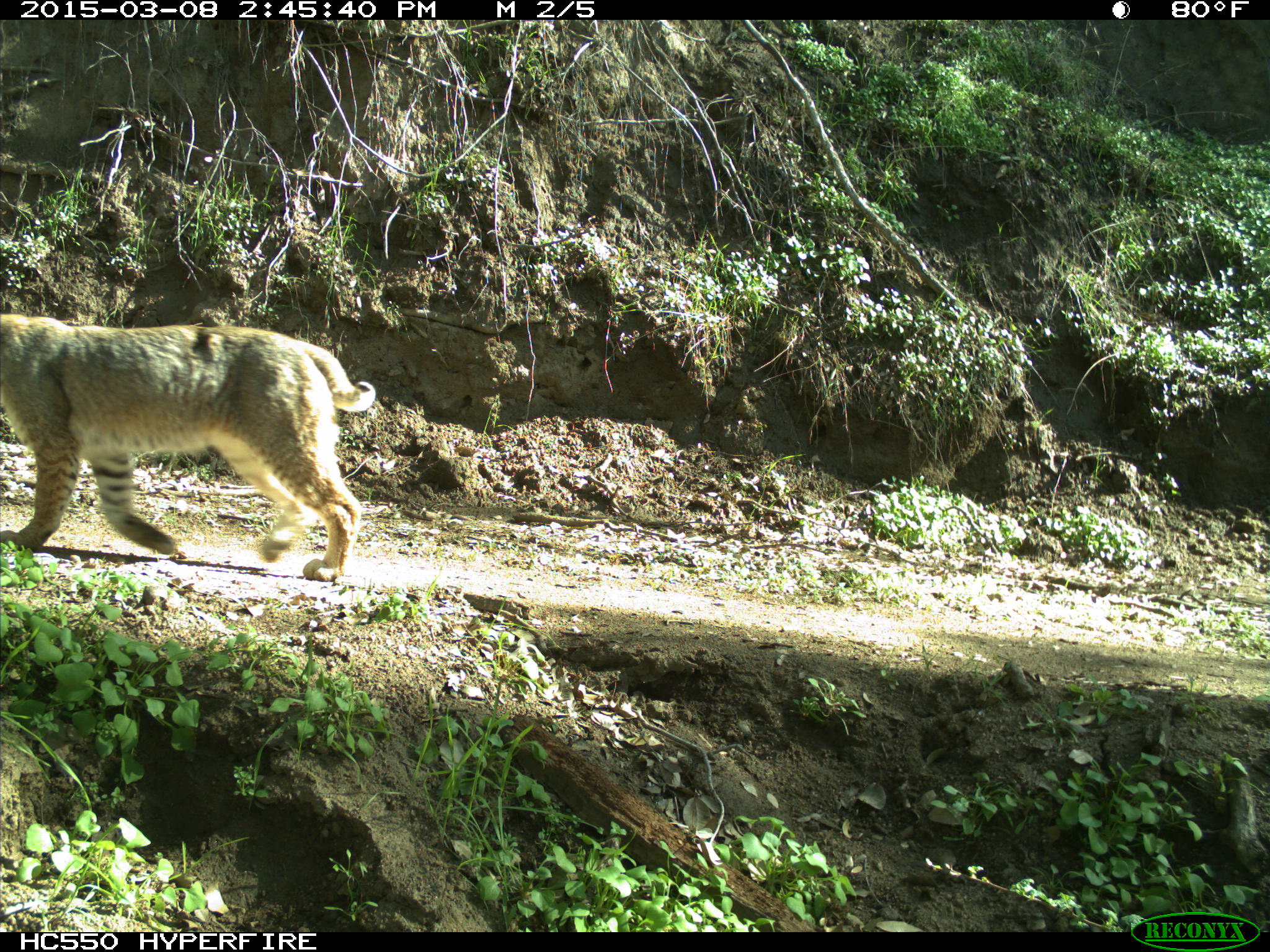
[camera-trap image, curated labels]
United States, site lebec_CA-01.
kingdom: Animalia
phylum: Chordata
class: Mammalia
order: Carnivora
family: Felidae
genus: Lynx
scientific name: Lynx rufus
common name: bobcat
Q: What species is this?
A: Lynx rufus (bobcat).